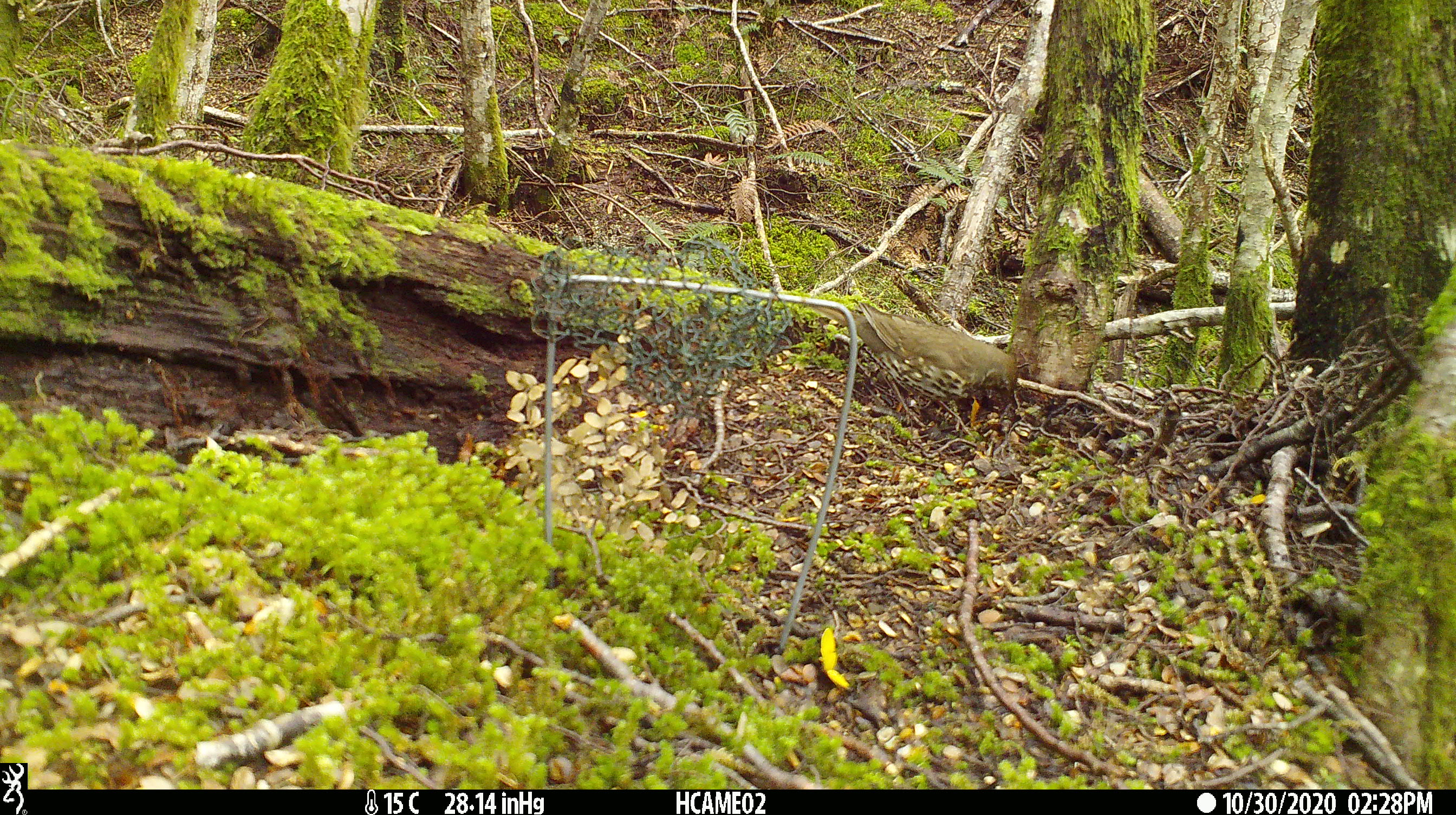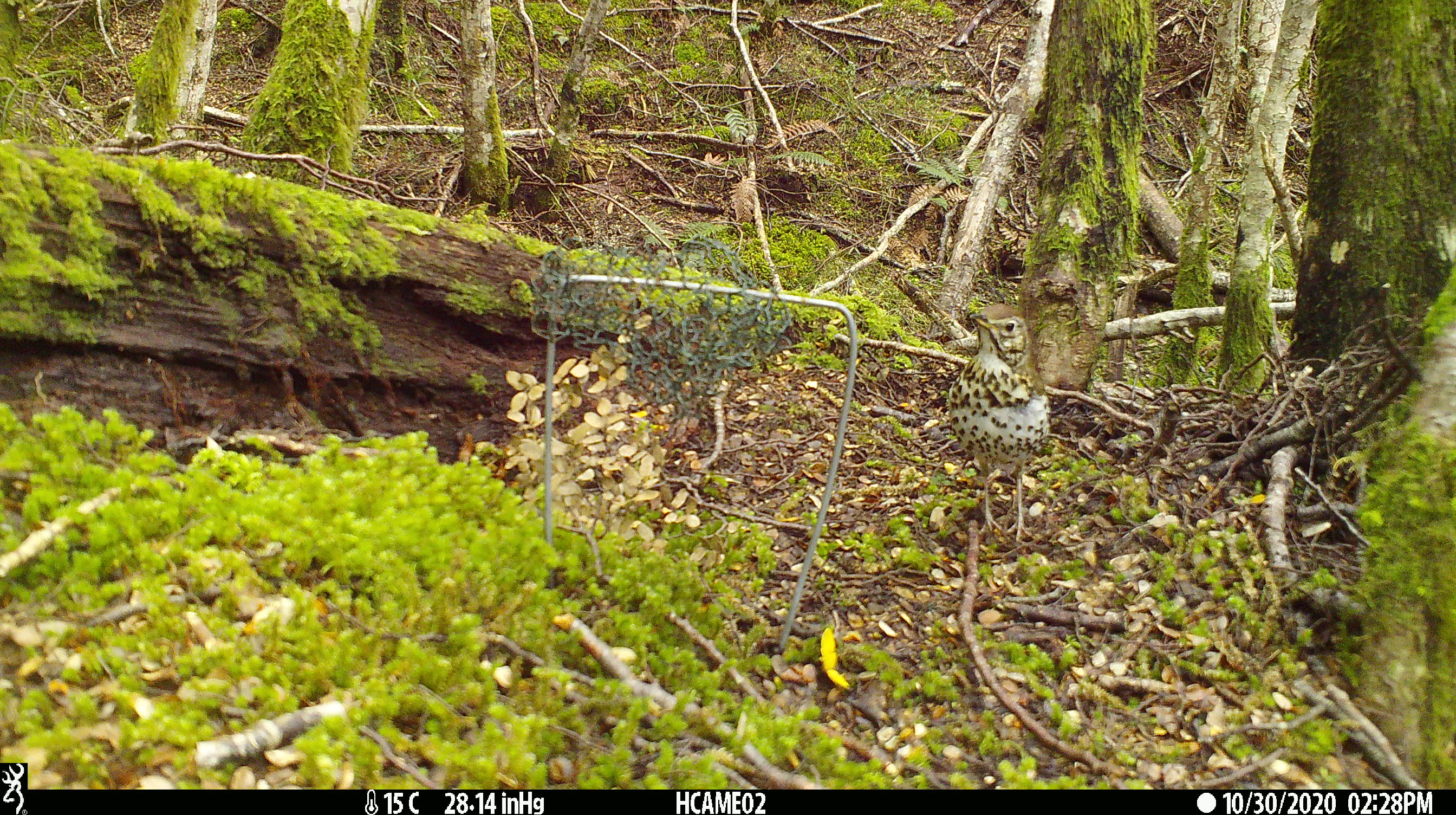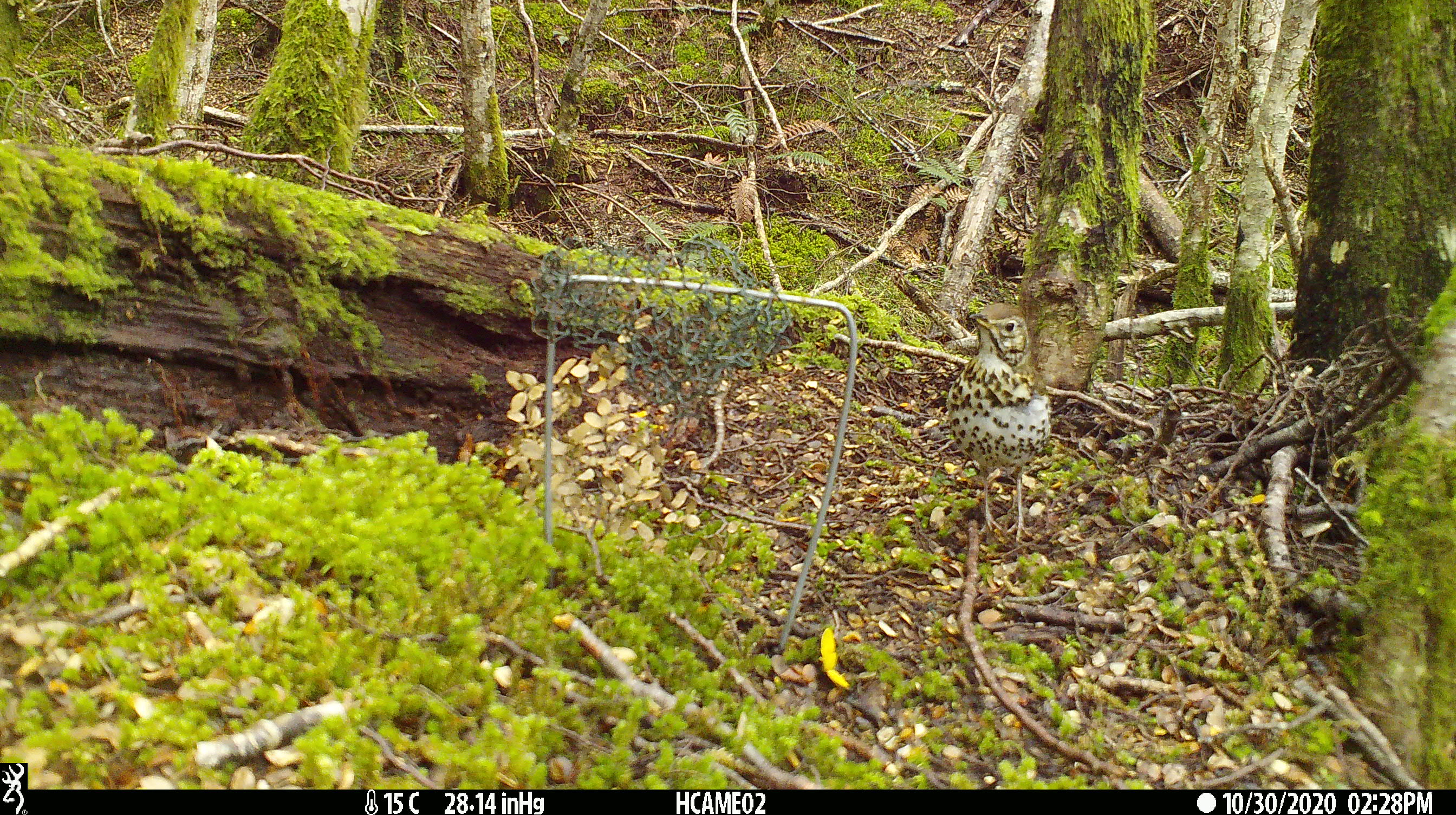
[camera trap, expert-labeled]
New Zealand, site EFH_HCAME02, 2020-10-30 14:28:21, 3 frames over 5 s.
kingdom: Animalia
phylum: Chordata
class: Aves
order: Passeriformes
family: Turdidae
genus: Turdus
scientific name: Turdus philomelos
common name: song thrush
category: thrush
Thrush (song thrush) (Turdus philomelos).